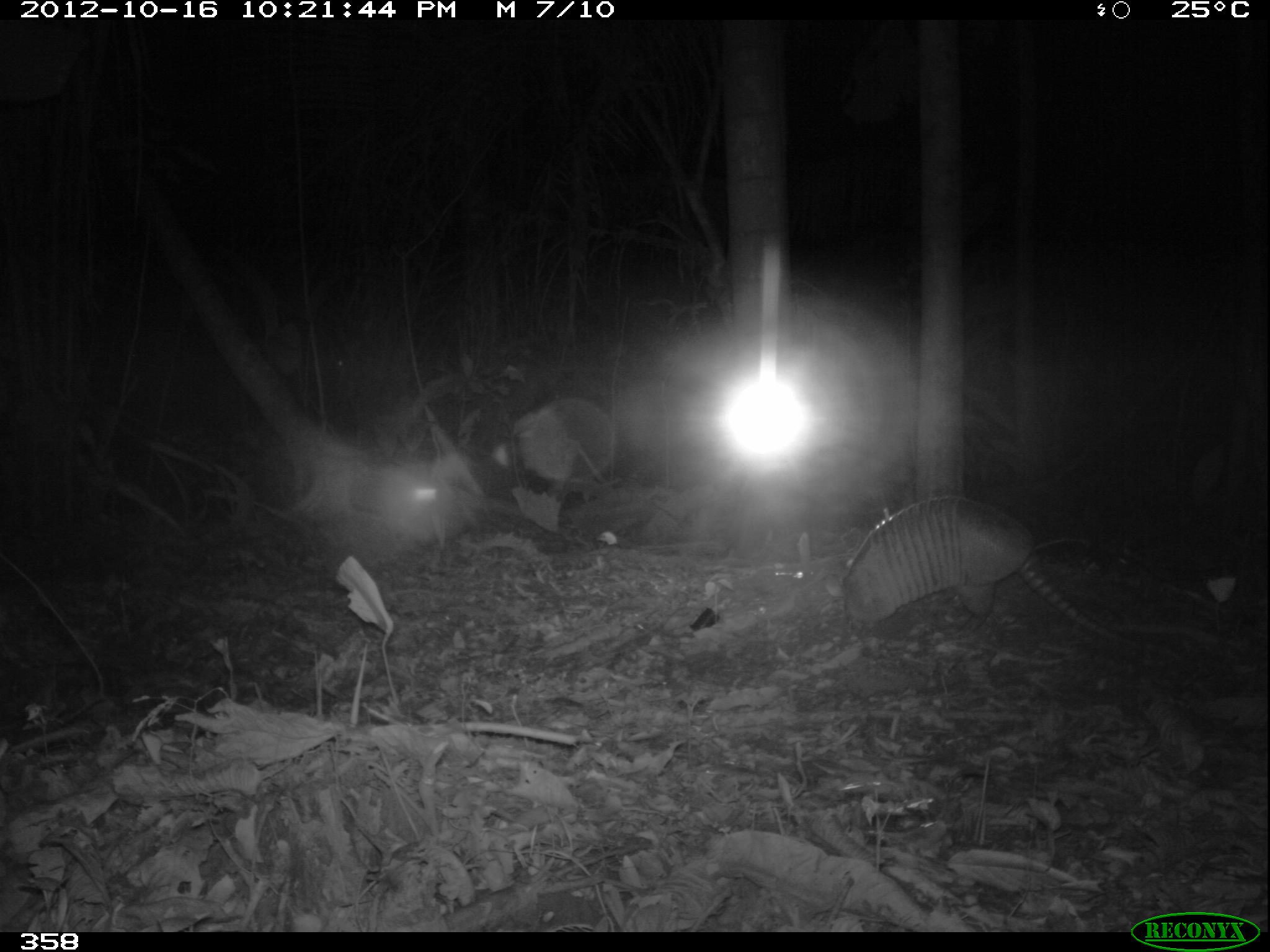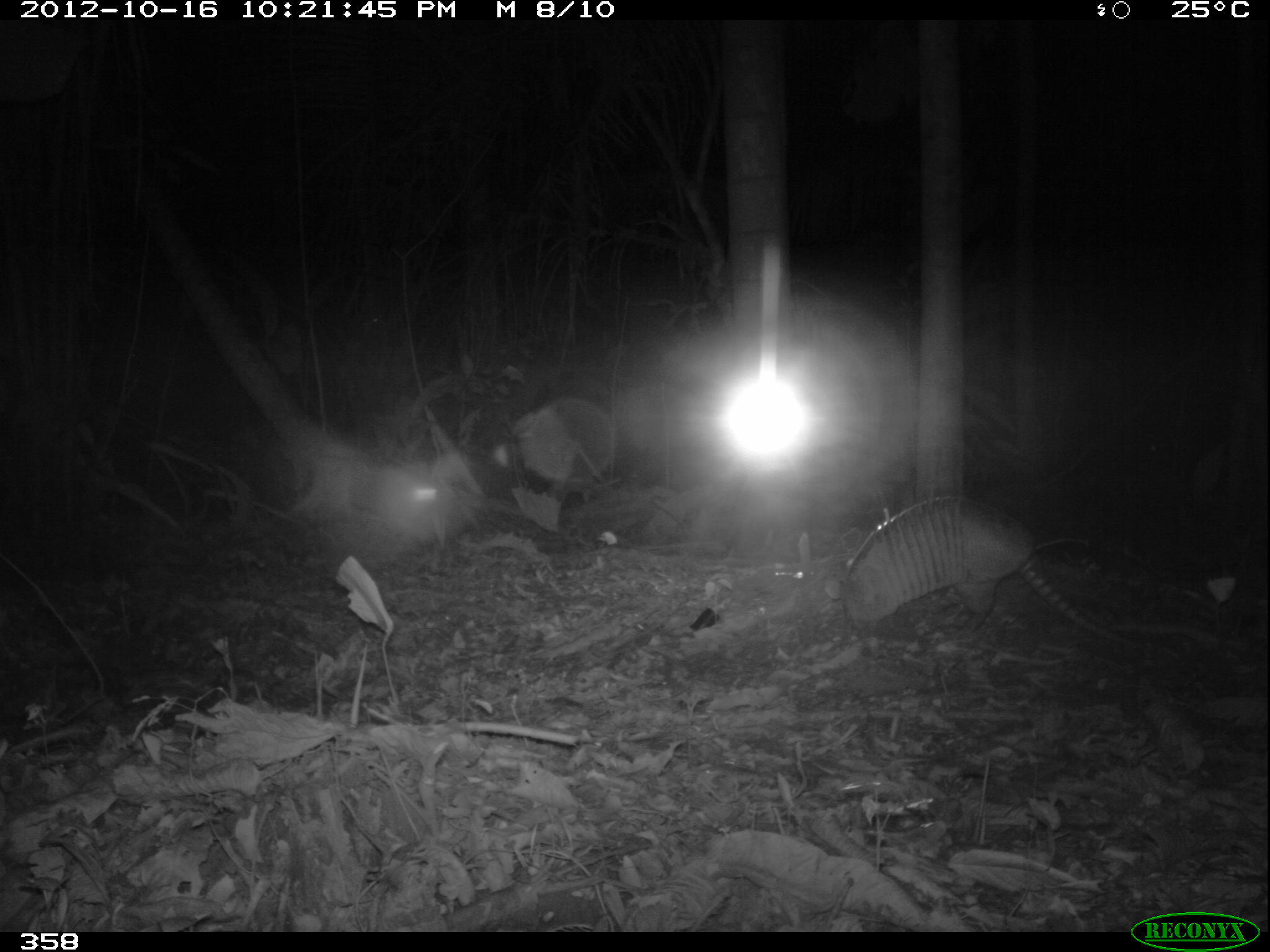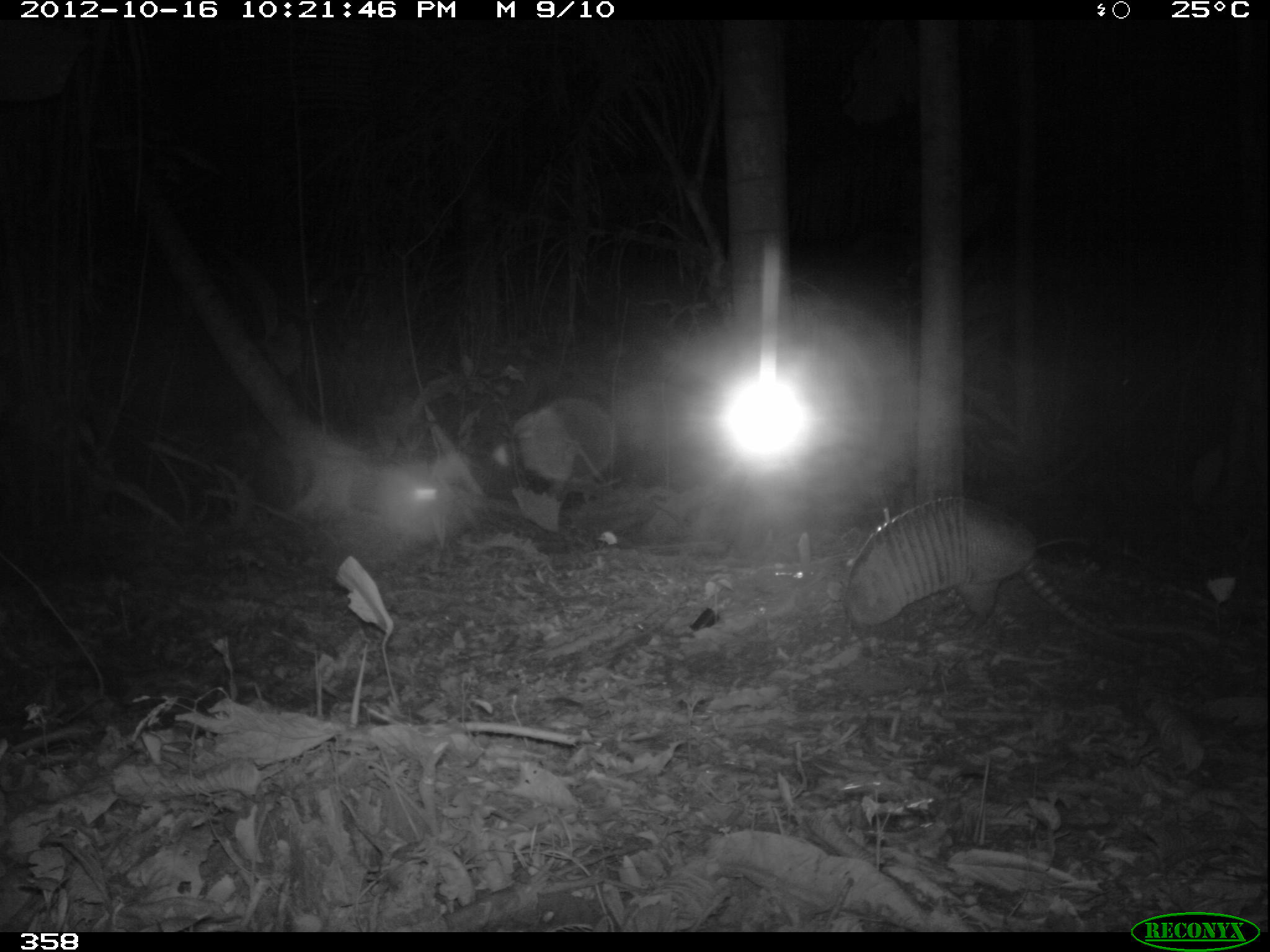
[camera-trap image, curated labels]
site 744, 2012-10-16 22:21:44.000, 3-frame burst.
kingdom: Animalia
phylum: Chordata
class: Mammalia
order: Cingulata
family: Dasypodidae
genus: Dasypus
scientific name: Dasypus novemcinctus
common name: nine-banded armadillo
Dasypus novemcinctus (nine-banded armadillo).